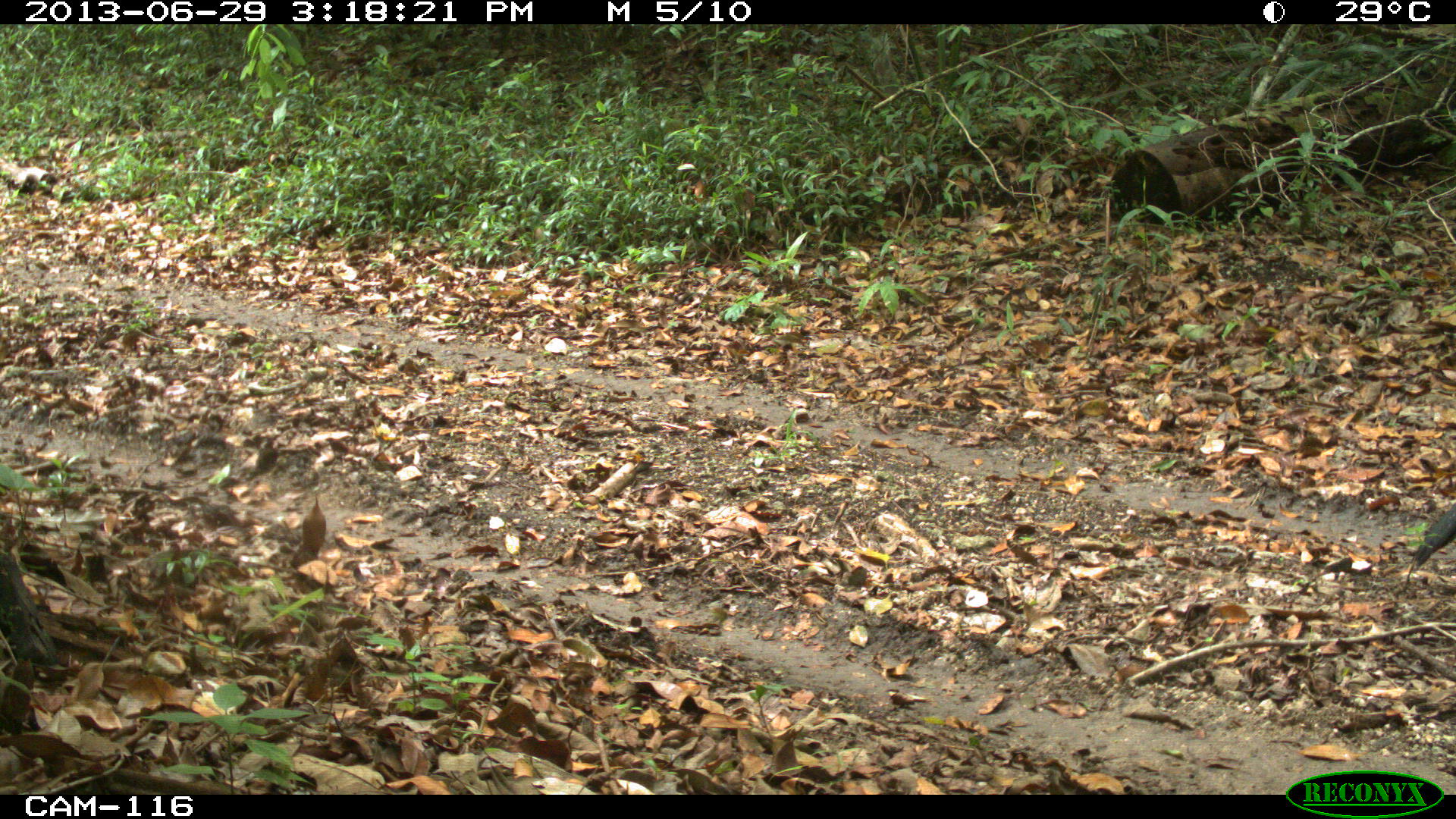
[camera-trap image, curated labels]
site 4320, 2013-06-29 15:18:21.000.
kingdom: Animalia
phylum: Chordata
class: Aves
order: Galliformes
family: Cracidae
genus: Crax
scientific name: Crax rubra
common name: great curassow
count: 1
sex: male